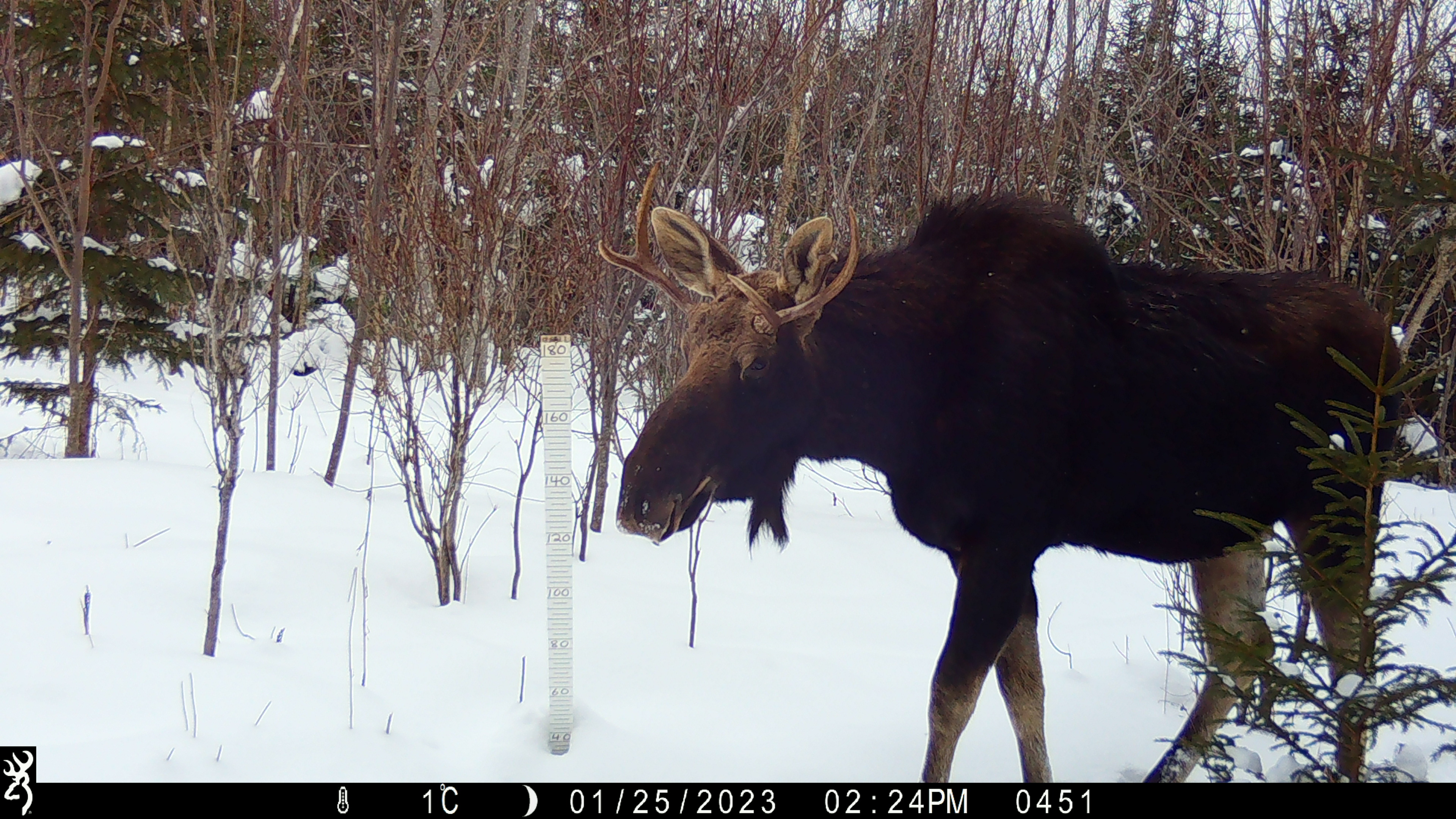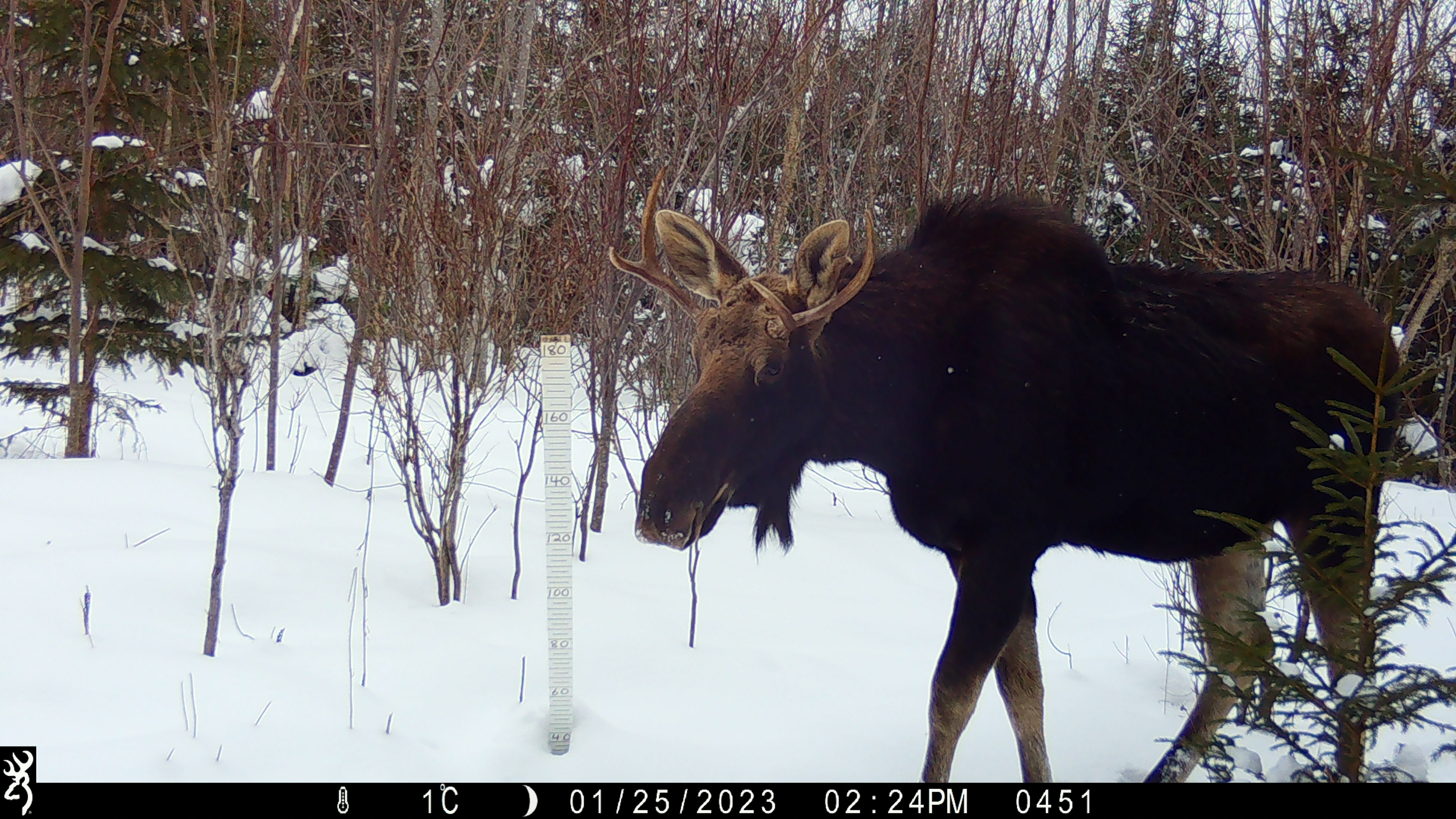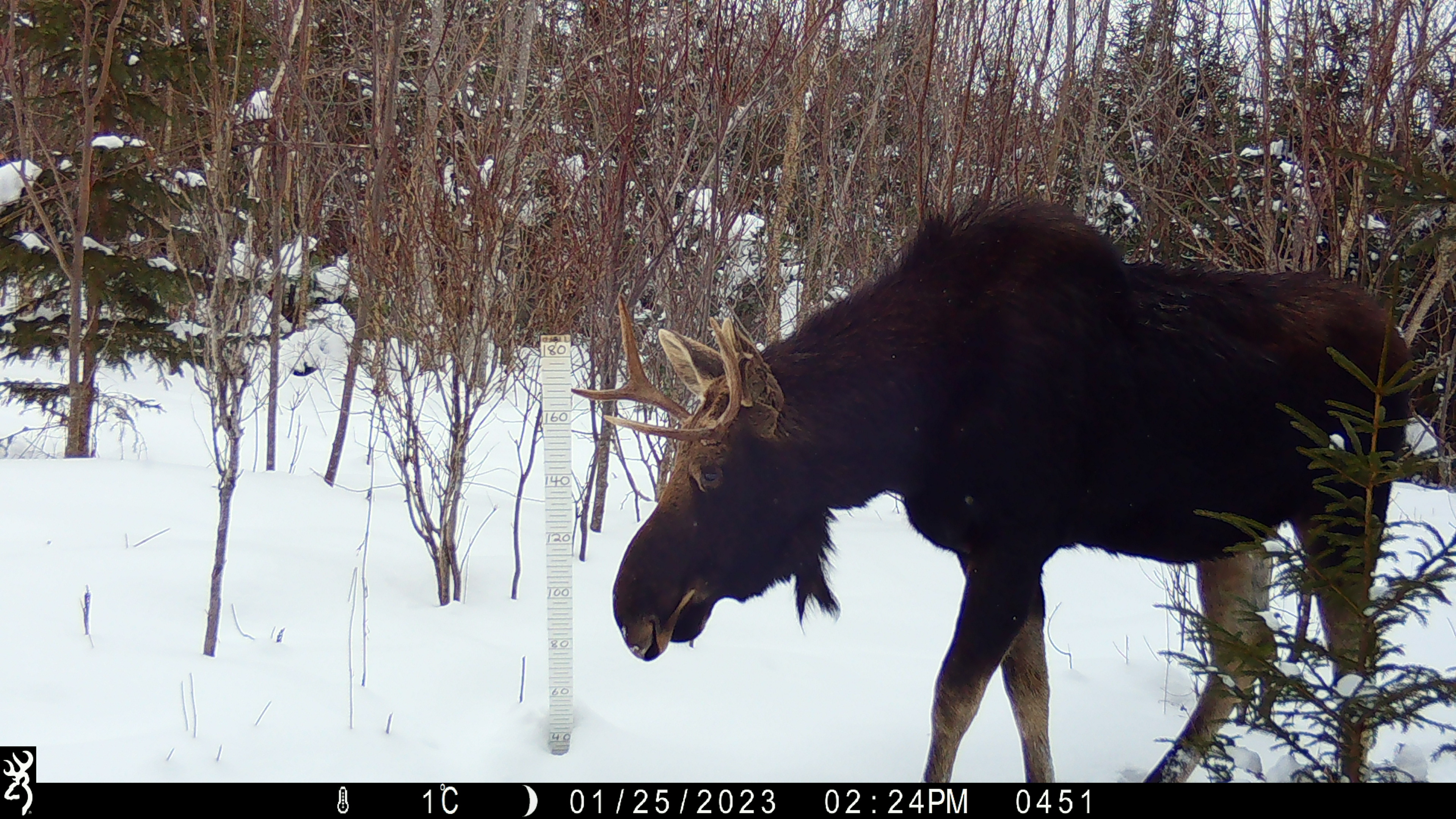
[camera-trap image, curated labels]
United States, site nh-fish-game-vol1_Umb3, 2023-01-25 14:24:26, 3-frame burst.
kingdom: Animalia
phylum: Chordata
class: Mammalia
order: Artiodactyla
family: Cervidae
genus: Alces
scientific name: Alces alces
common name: moose